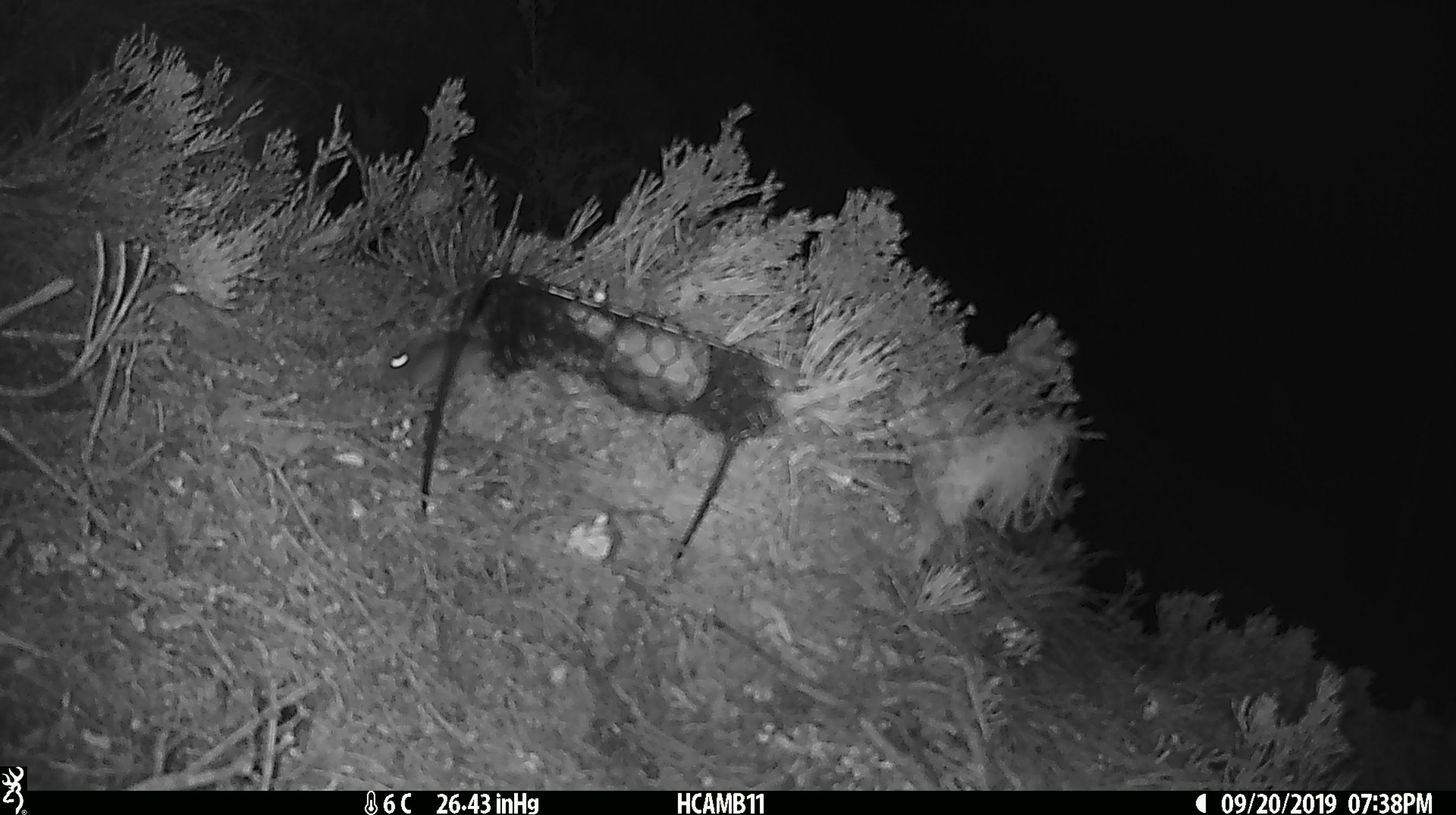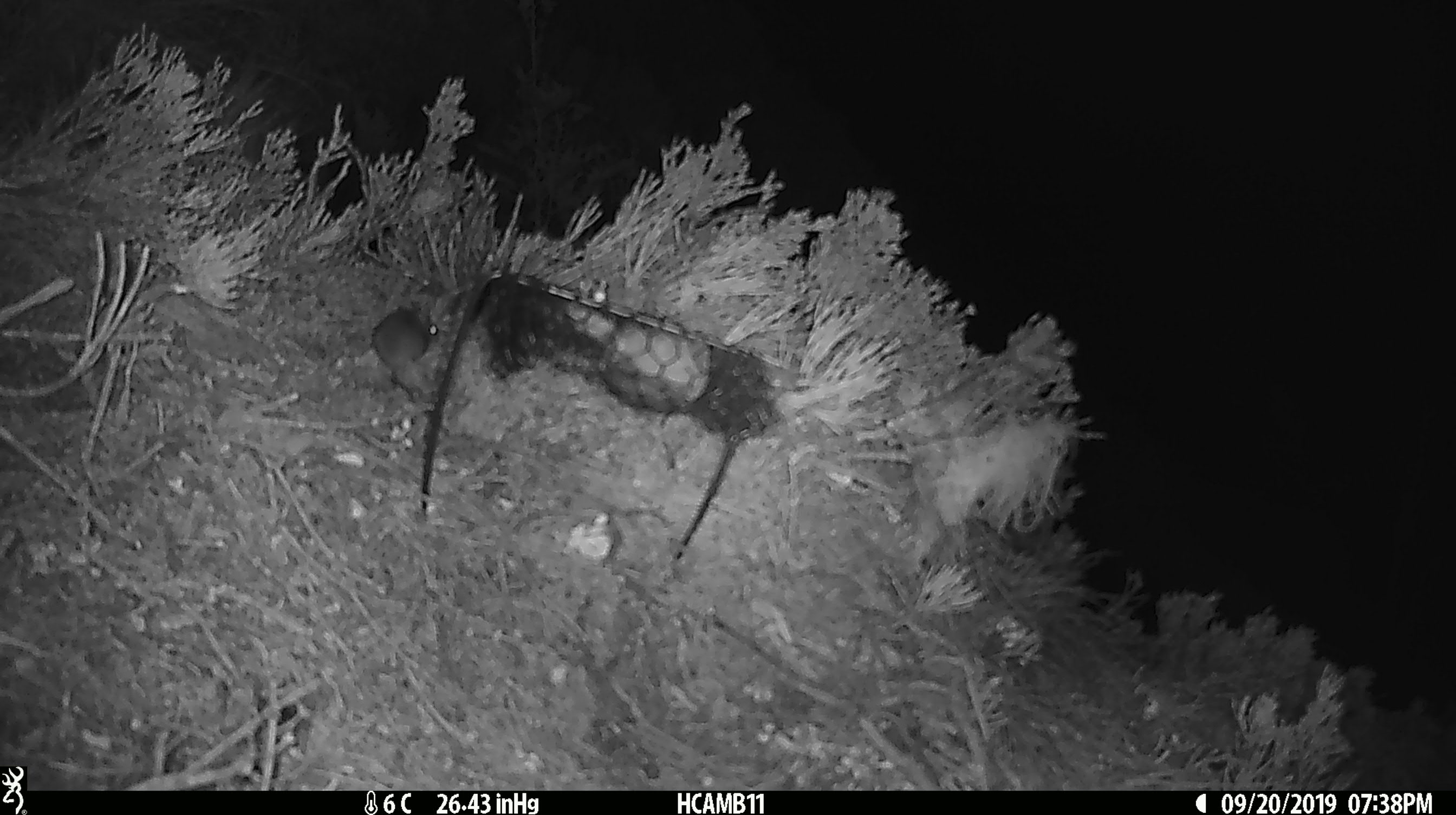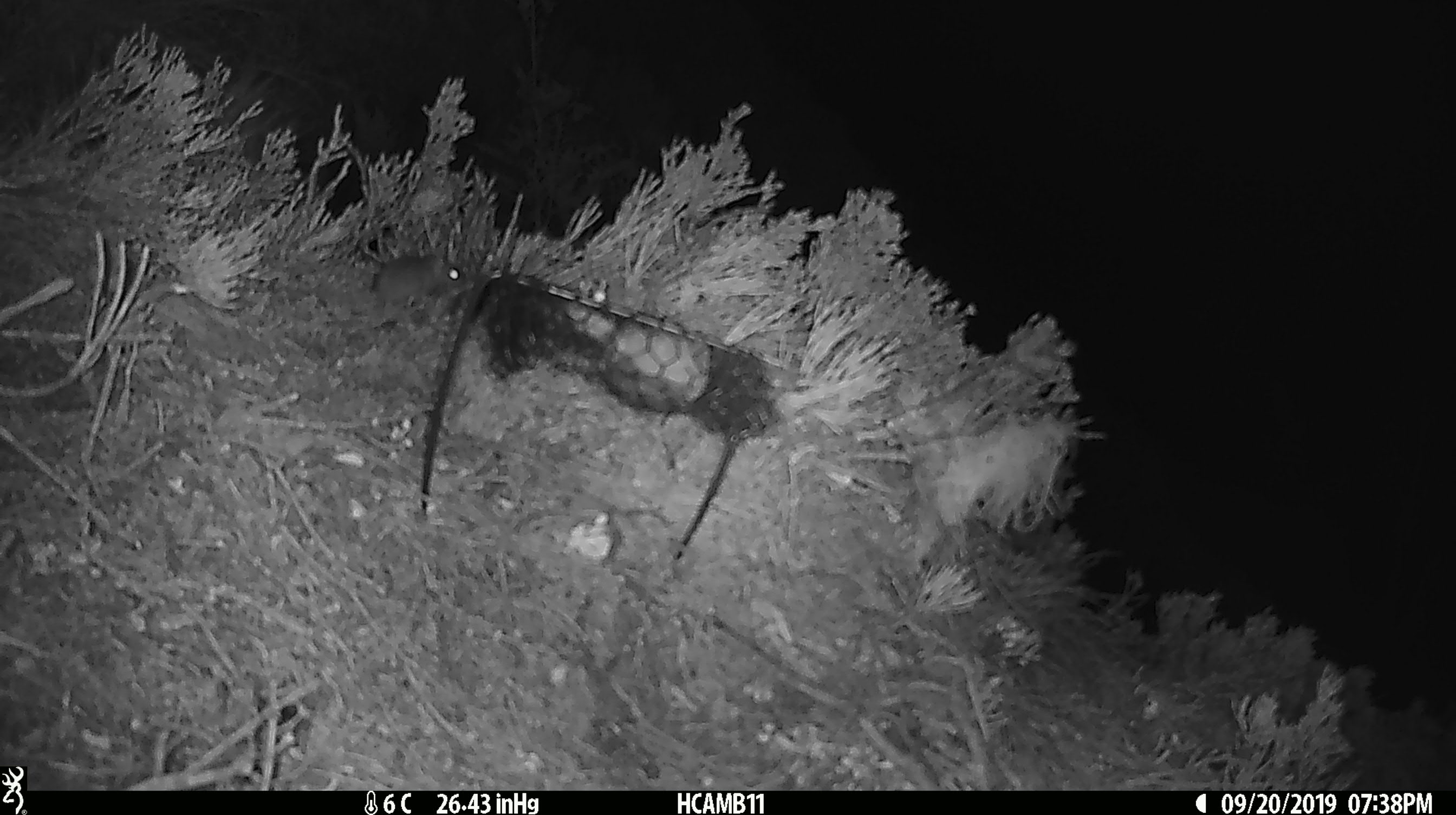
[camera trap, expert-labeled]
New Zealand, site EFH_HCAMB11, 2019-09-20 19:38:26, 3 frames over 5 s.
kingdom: Animalia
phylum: Chordata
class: Mammalia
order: Rodentia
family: Muridae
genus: Mus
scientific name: Mus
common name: mouse